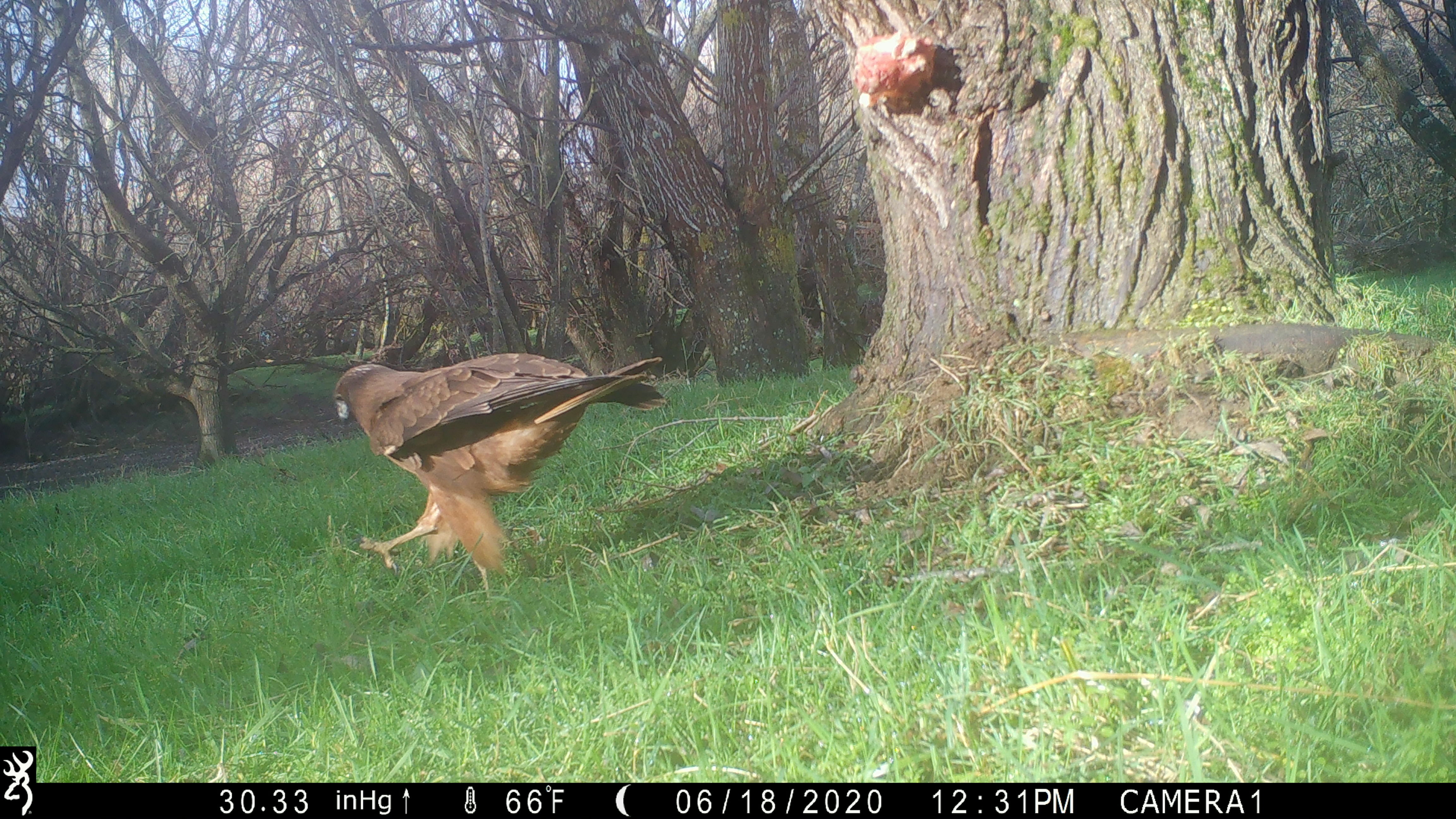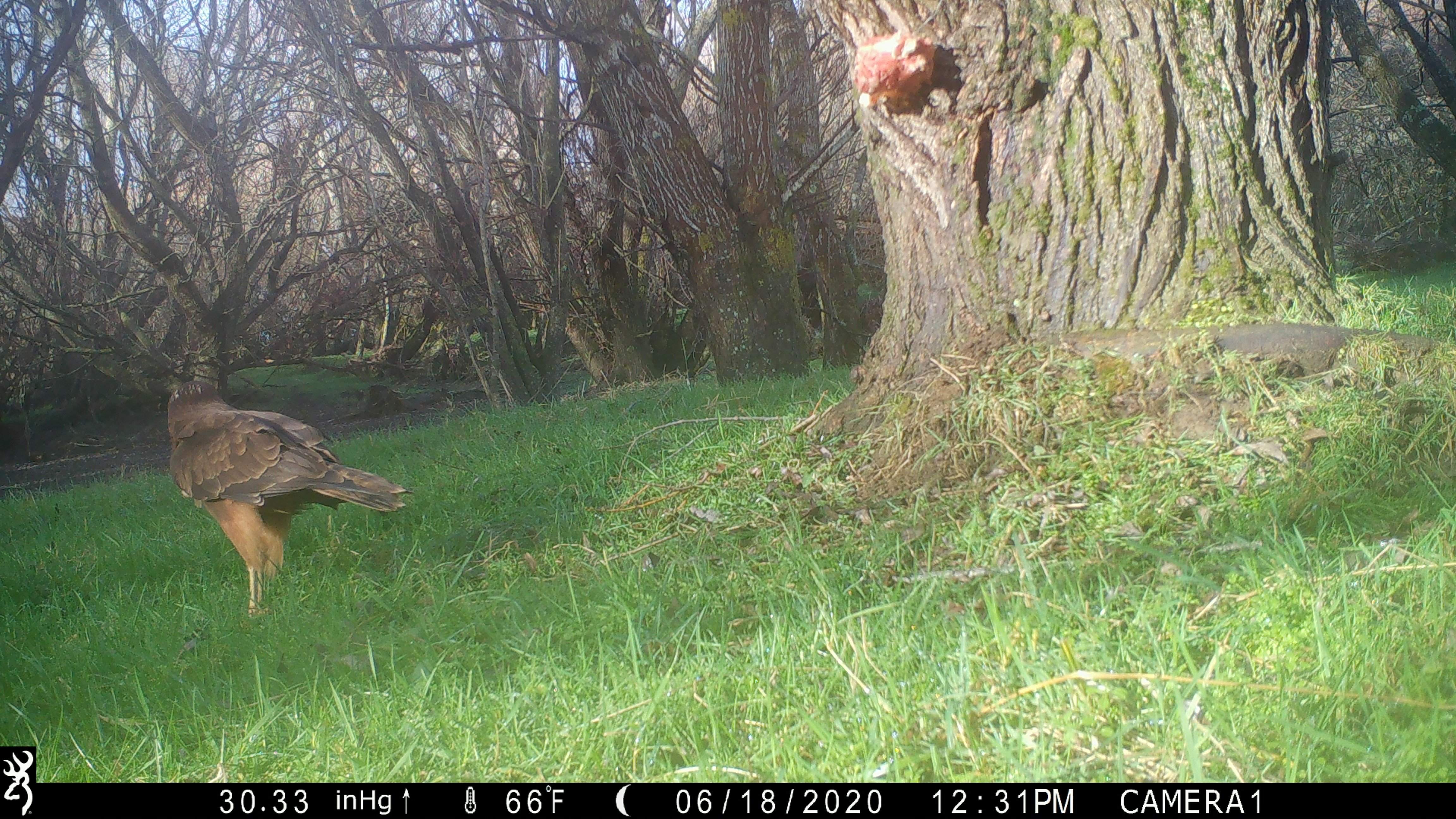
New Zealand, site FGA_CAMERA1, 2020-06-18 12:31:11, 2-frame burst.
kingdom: Animalia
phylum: Chordata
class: Aves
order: Accipitriformes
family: Accipitridae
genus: Circus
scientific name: Circus approximans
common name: swamp harrier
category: harrier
Harrier (swamp harrier) (Circus approximans).